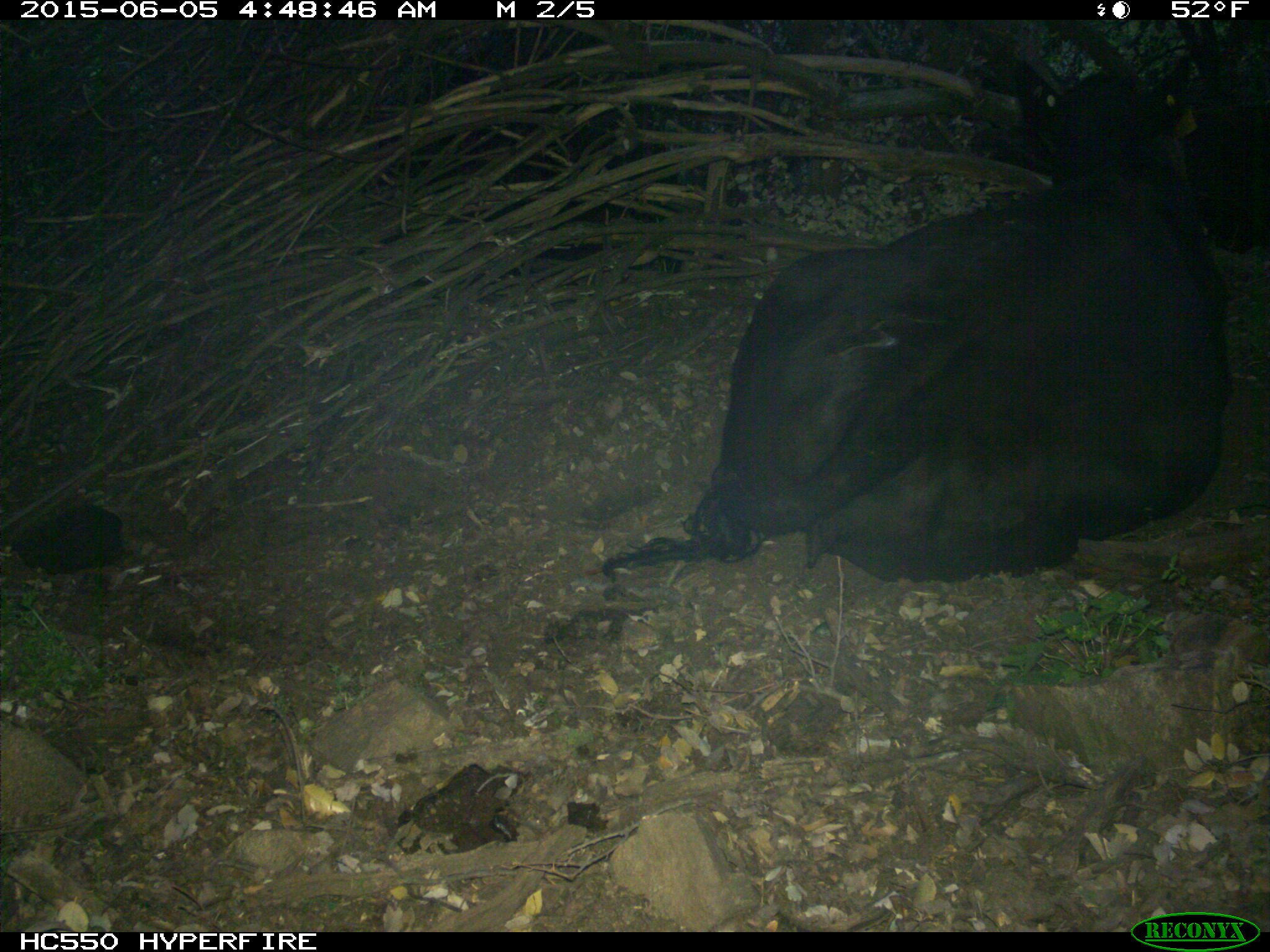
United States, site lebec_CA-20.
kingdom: Animalia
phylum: Chordata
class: Mammalia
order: Artiodactyla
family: Bovidae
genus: Bos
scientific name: Bos taurus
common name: domestic cow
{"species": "Bos taurus (domestic cow)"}